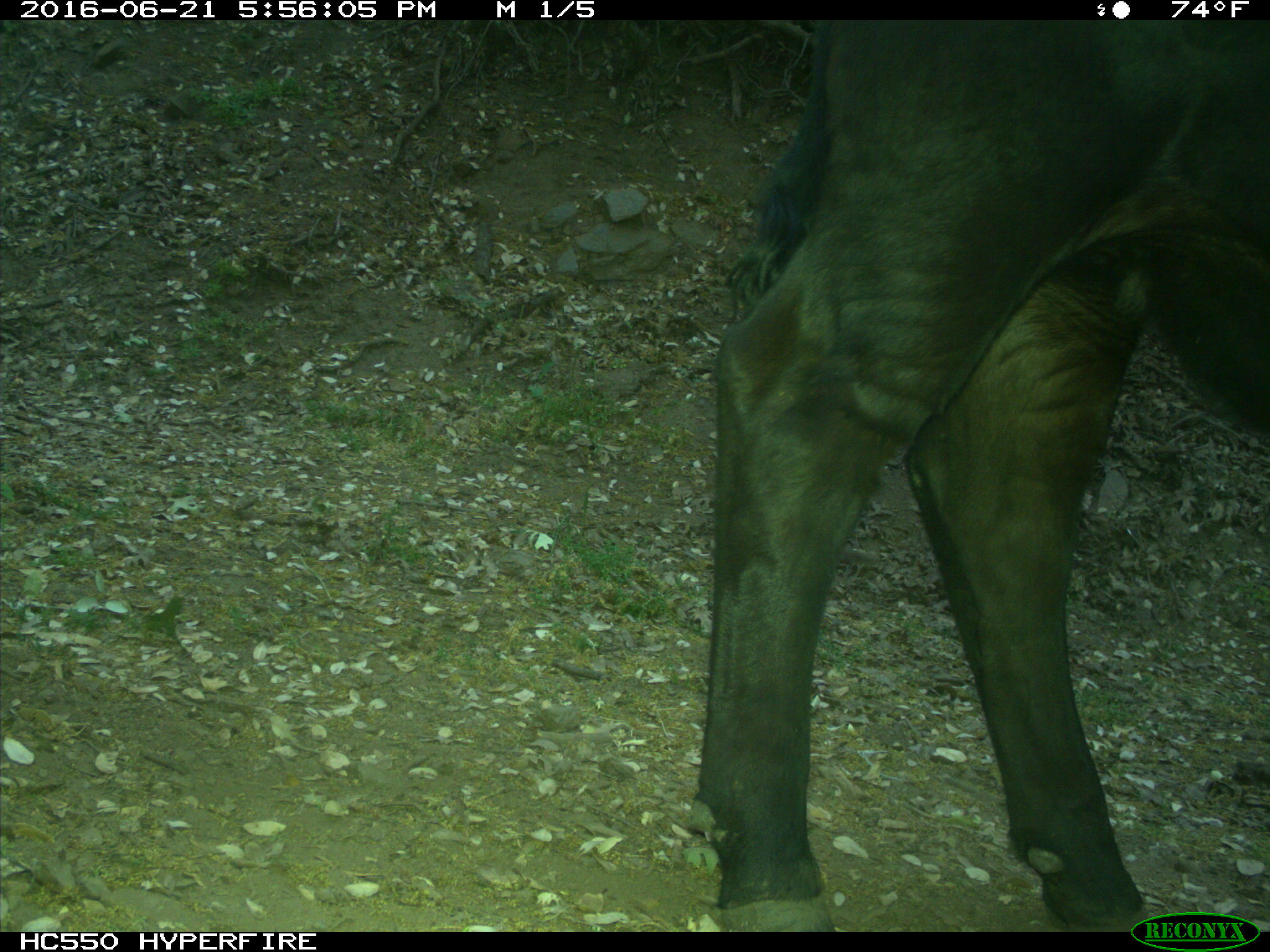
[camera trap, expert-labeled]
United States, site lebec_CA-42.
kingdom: Animalia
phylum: Chordata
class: Mammalia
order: Artiodactyla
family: Bovidae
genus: Bos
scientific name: Bos taurus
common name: domestic cow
Bos taurus (domestic cow).